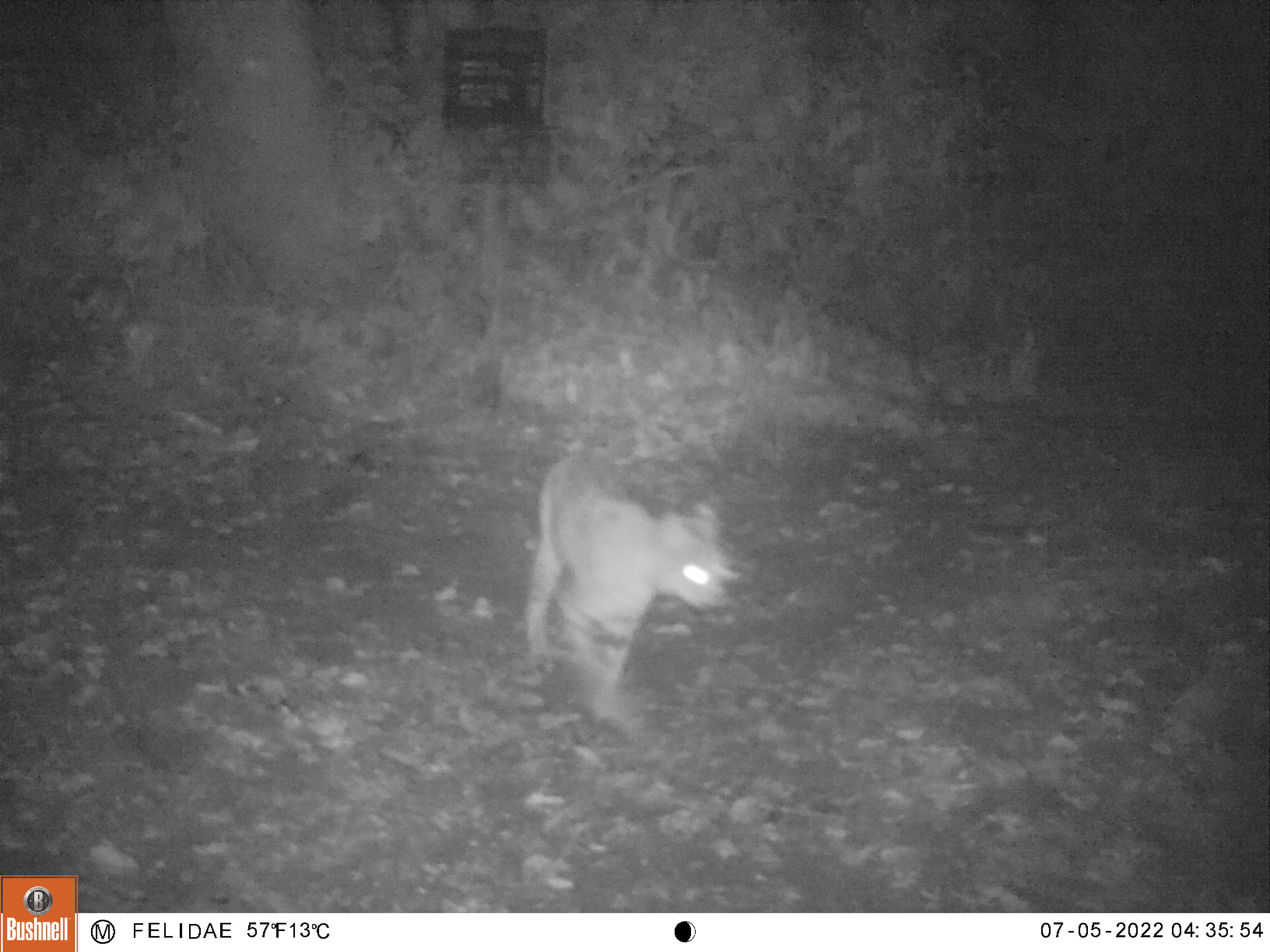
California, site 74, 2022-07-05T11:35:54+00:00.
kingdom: Animalia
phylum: Chordata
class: Mammalia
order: Carnivora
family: Felidae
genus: Lynx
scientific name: Lynx rufus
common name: bobcat